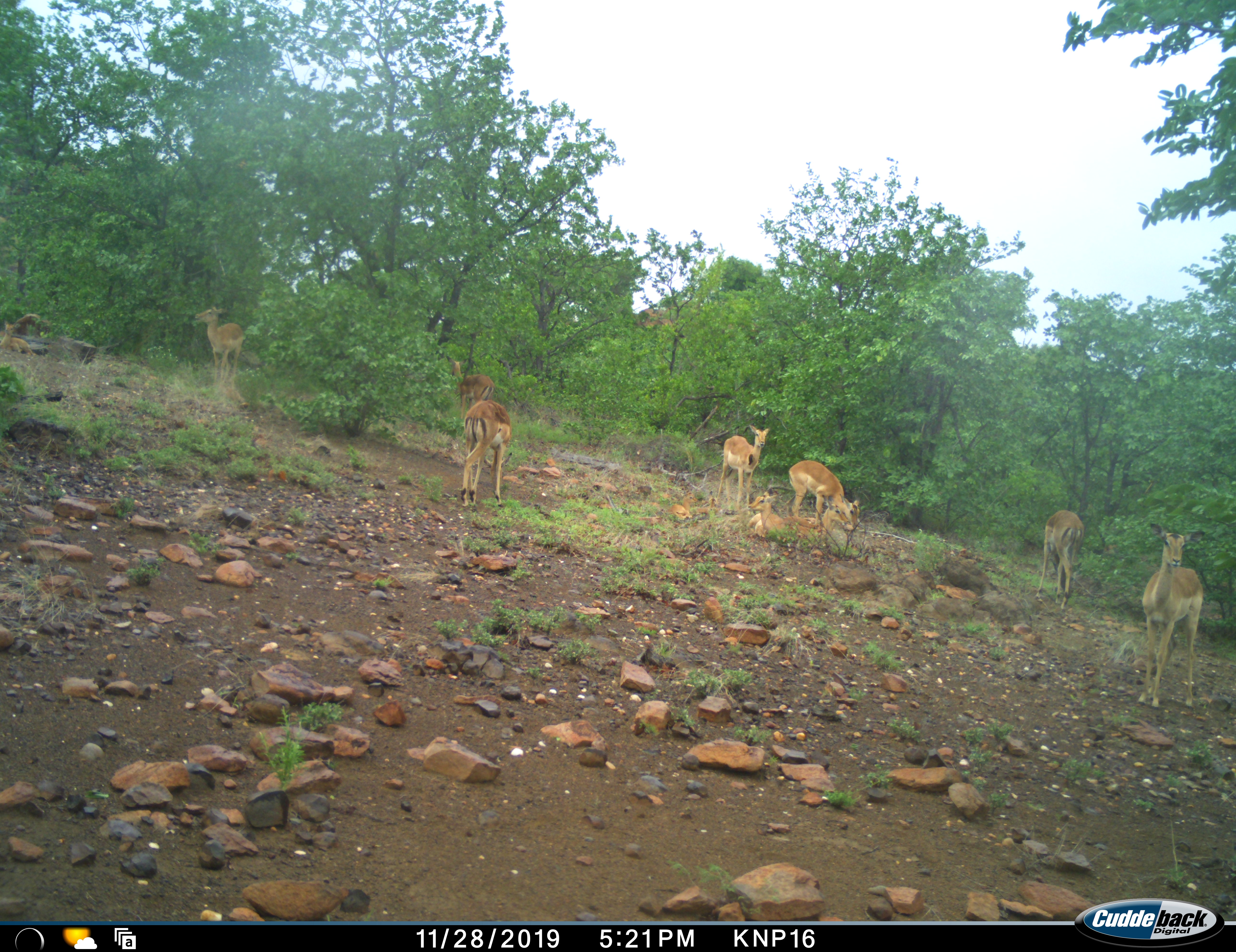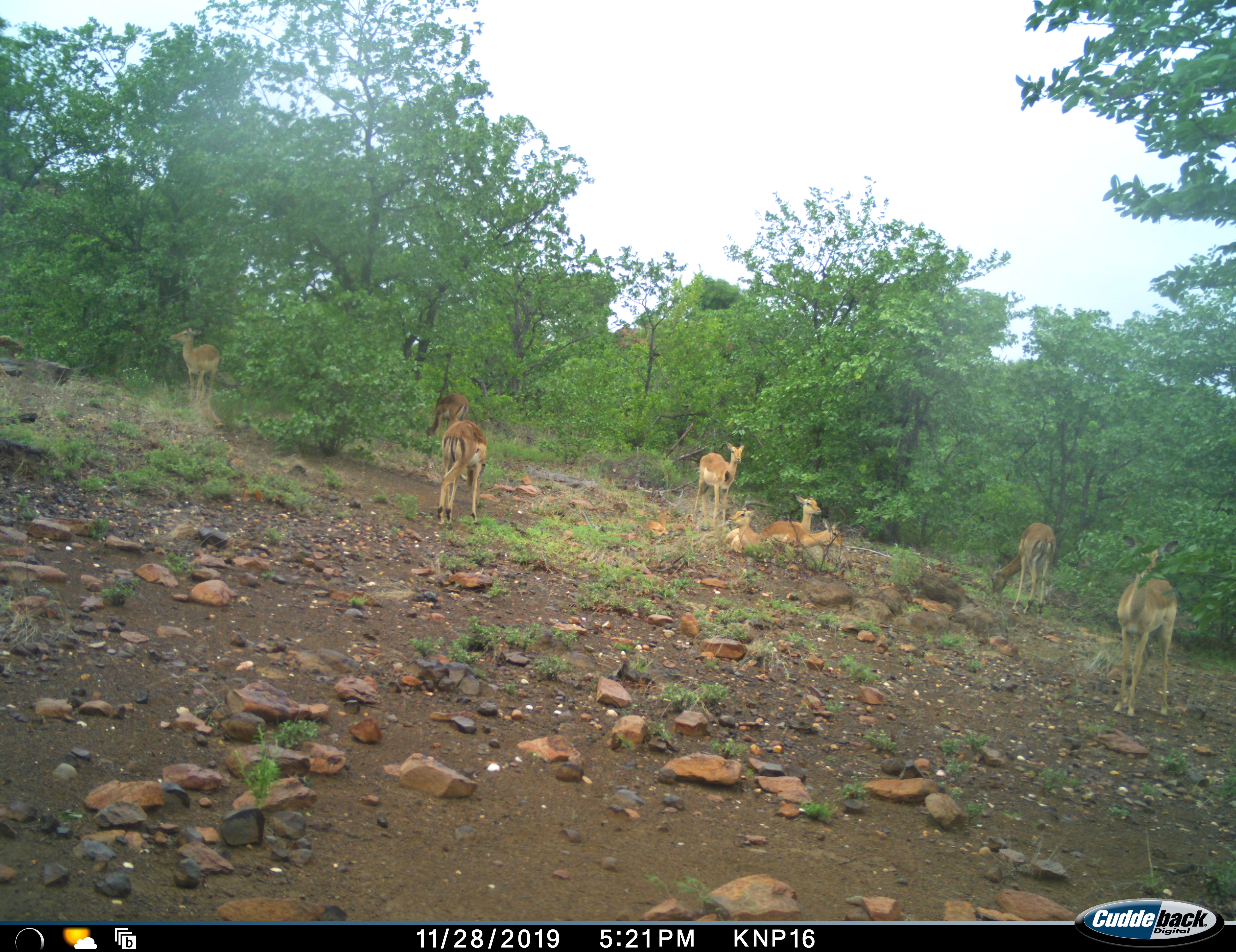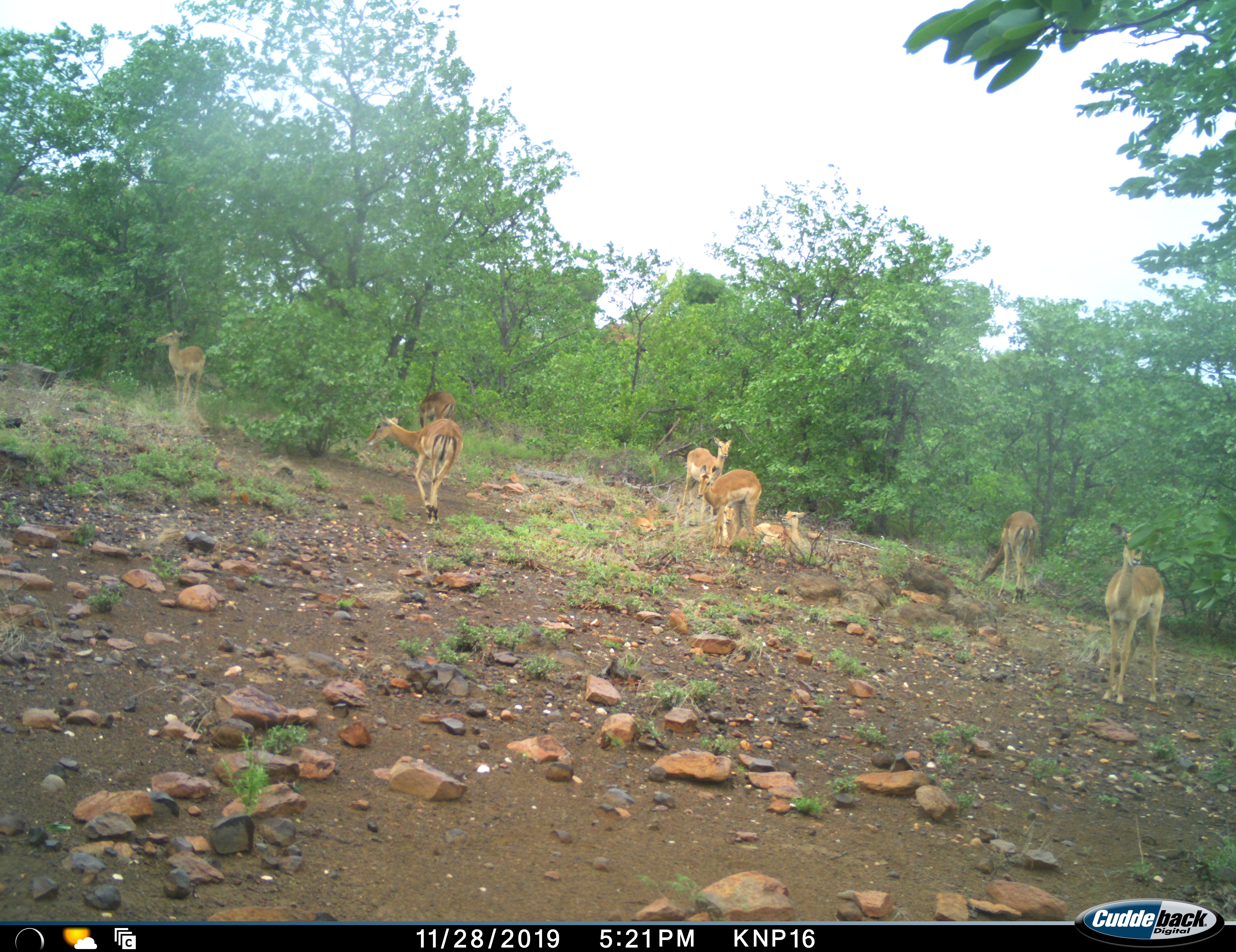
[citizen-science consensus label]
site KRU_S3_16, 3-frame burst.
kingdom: Animalia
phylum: Chordata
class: Mammalia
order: Artiodactyla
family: Bovidae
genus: Aepyceros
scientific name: Aepyceros melampus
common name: impala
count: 9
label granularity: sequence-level